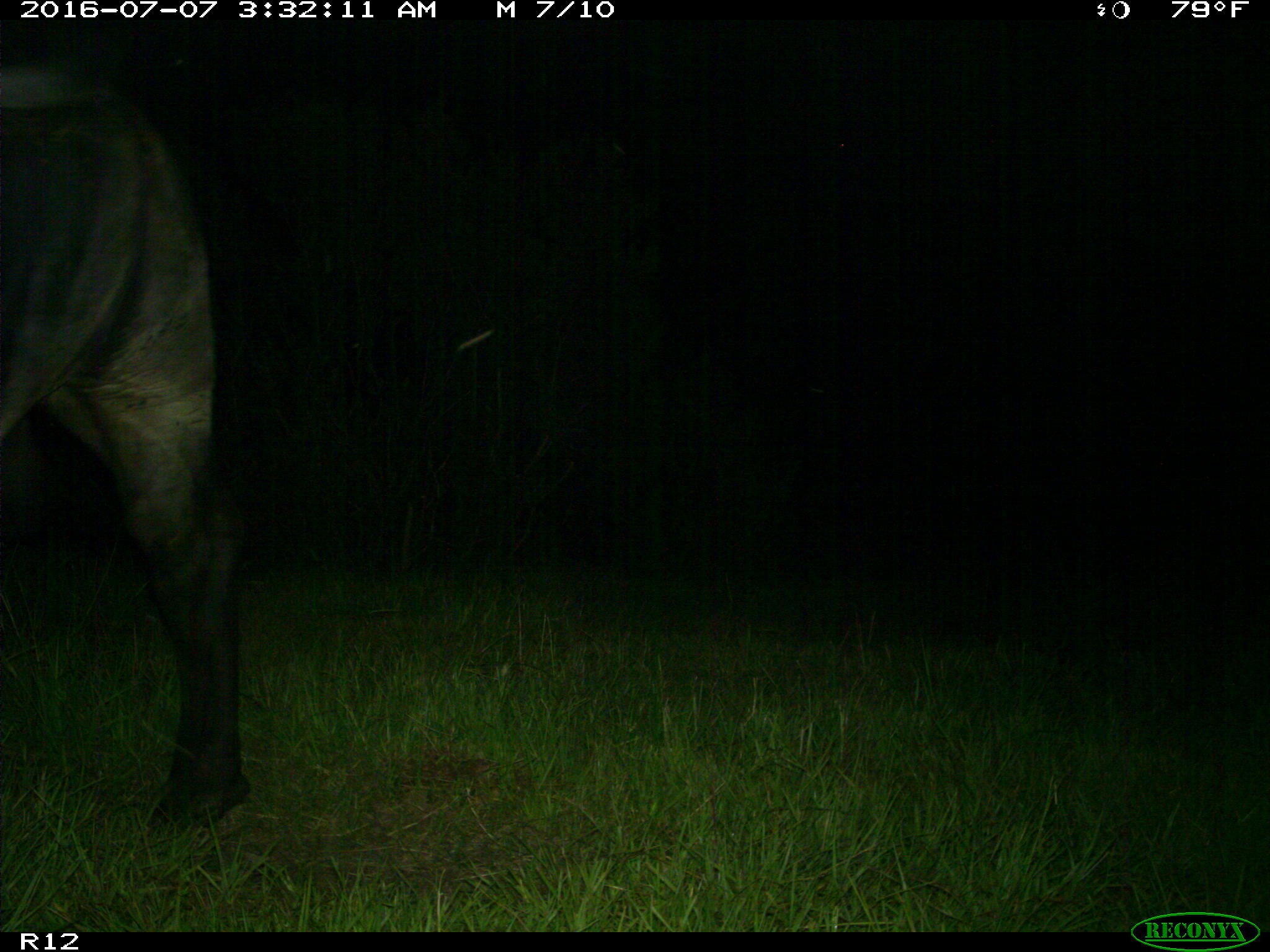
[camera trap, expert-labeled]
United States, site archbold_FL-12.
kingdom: Animalia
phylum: Chordata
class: Mammalia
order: Artiodactyla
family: Bovidae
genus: Bos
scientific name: Bos taurus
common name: domestic cow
Bos taurus (domestic cow).